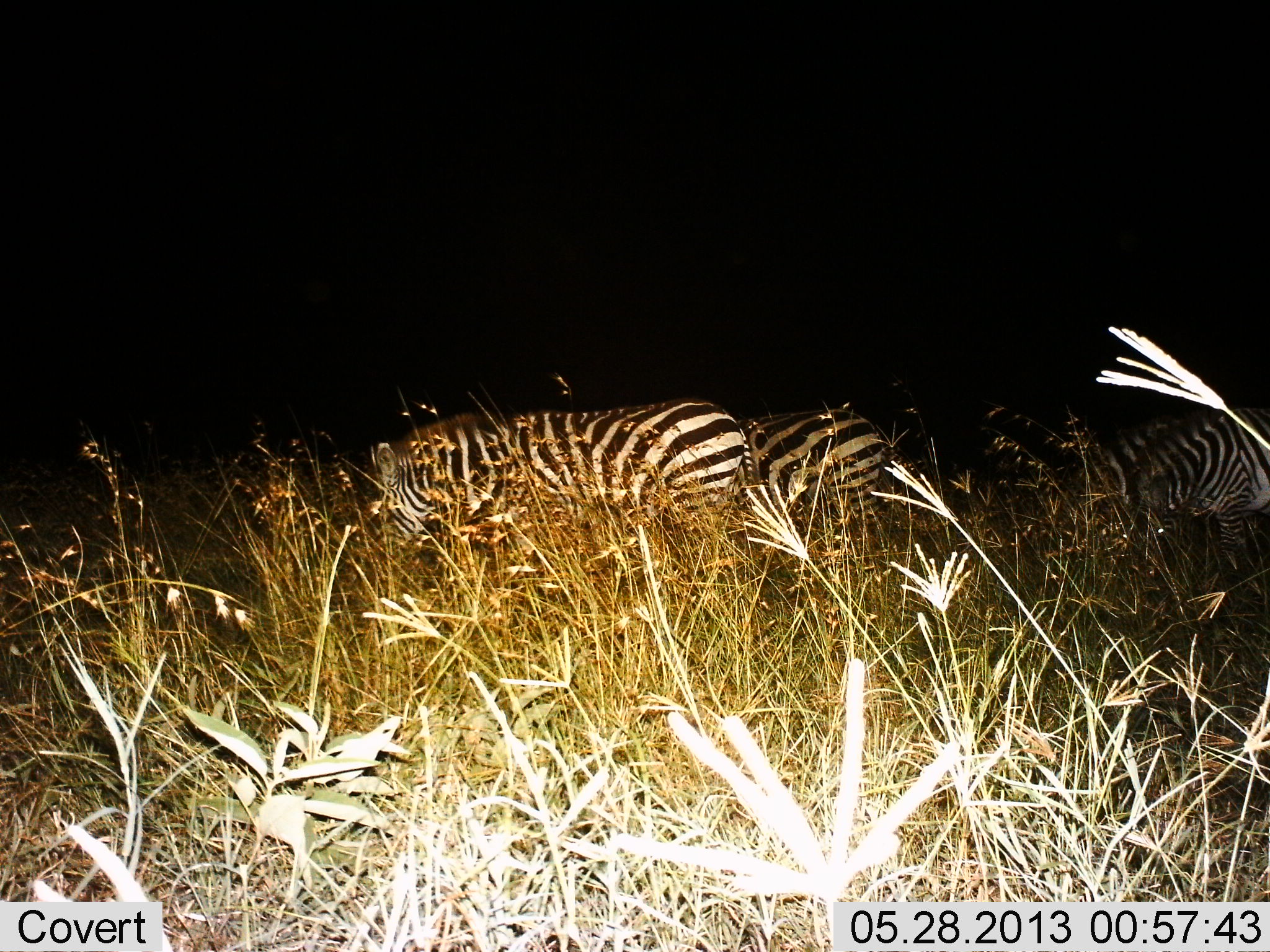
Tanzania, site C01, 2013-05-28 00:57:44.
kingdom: Animalia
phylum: Chordata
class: Mammalia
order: Perissodactyla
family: Equidae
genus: Equus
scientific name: Equus quagga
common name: plains zebra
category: zebra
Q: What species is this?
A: Zebra (plains zebra) (Equus quagga).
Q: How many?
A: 3.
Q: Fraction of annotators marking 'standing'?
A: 20%.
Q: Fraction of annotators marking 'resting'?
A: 10%.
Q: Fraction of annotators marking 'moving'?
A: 0%.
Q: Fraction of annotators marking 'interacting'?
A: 0%.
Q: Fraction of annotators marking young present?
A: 0%.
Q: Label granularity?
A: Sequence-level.